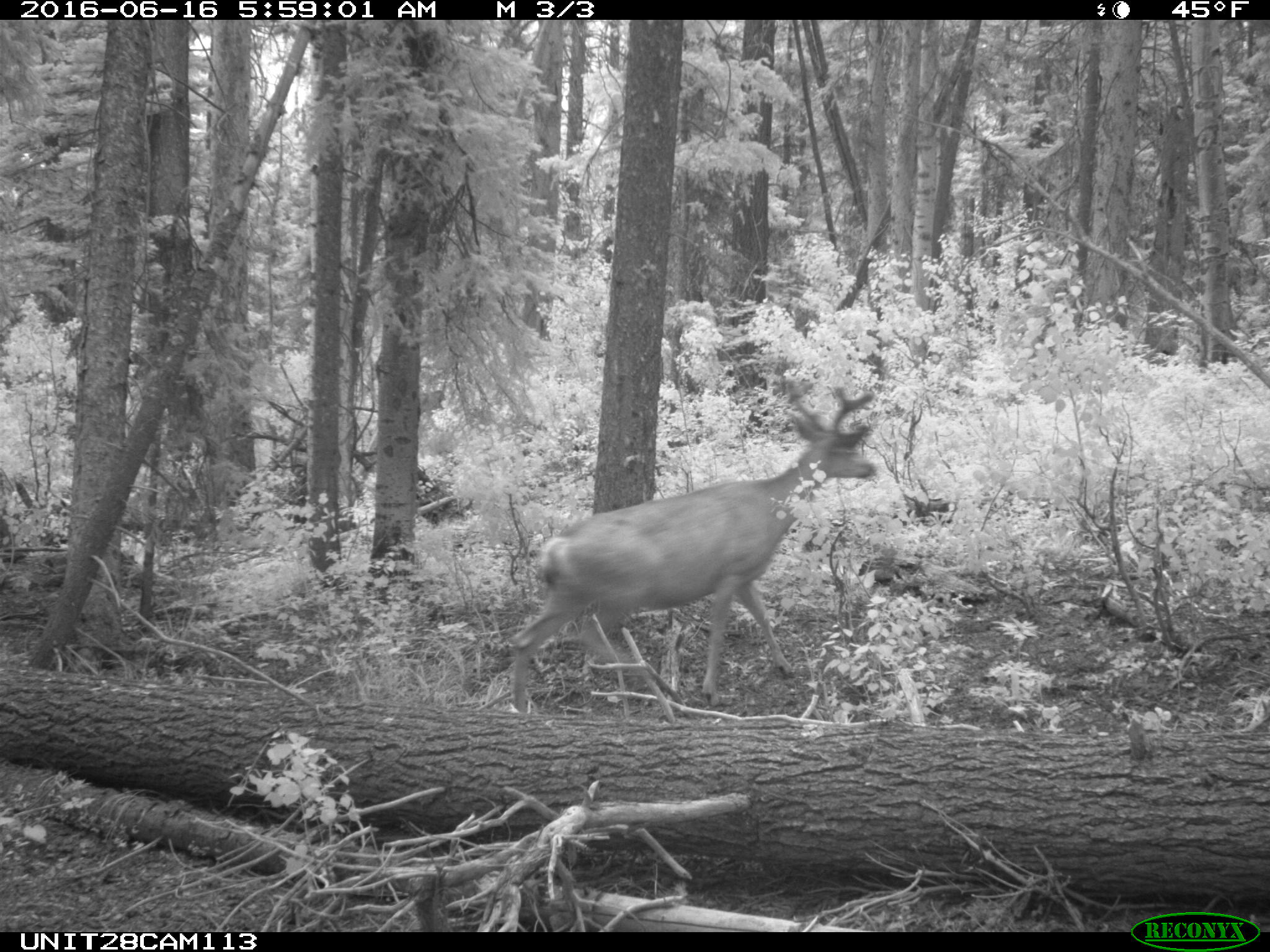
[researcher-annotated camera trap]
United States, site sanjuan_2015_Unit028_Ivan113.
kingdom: Animalia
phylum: Chordata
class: Mammalia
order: Artiodactyla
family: Cervidae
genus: Odocoileus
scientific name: Odocoileus hemionus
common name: mule deer